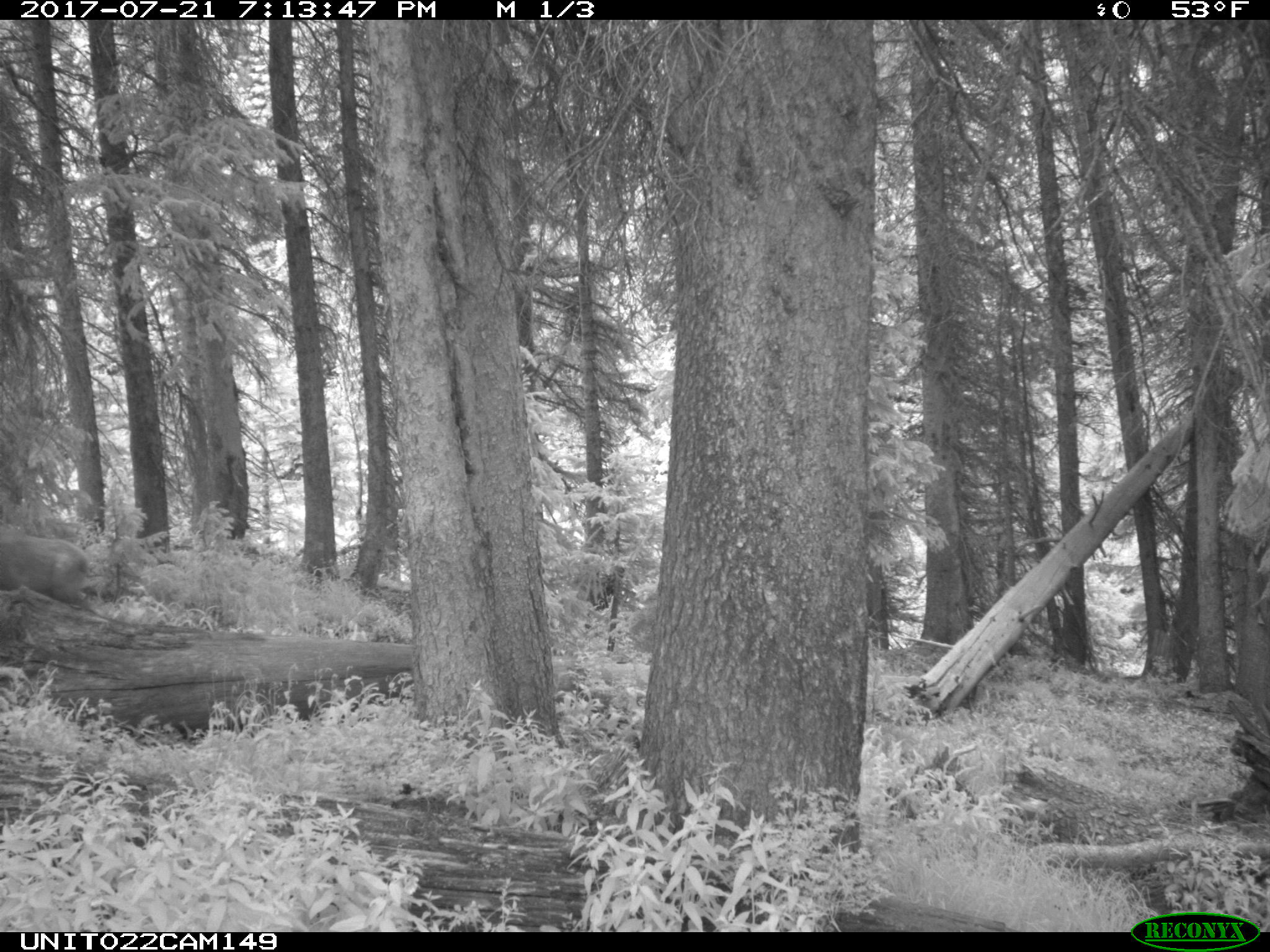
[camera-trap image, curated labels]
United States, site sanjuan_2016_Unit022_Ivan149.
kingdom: Animalia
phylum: Chordata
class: Mammalia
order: Artiodactyla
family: Cervidae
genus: Cervus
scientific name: Cervus elaphus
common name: red deer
Cervus elaphus (red deer).